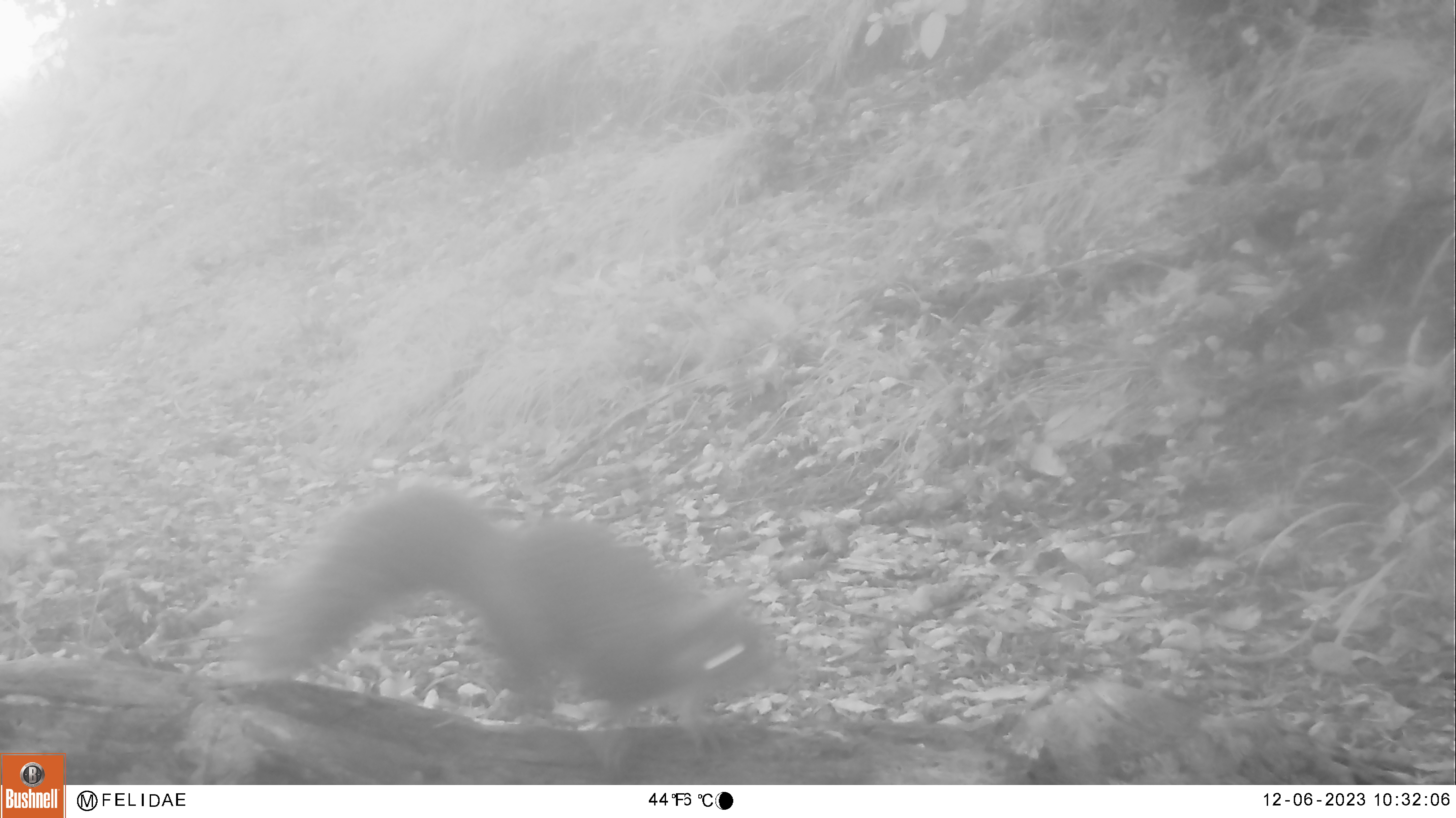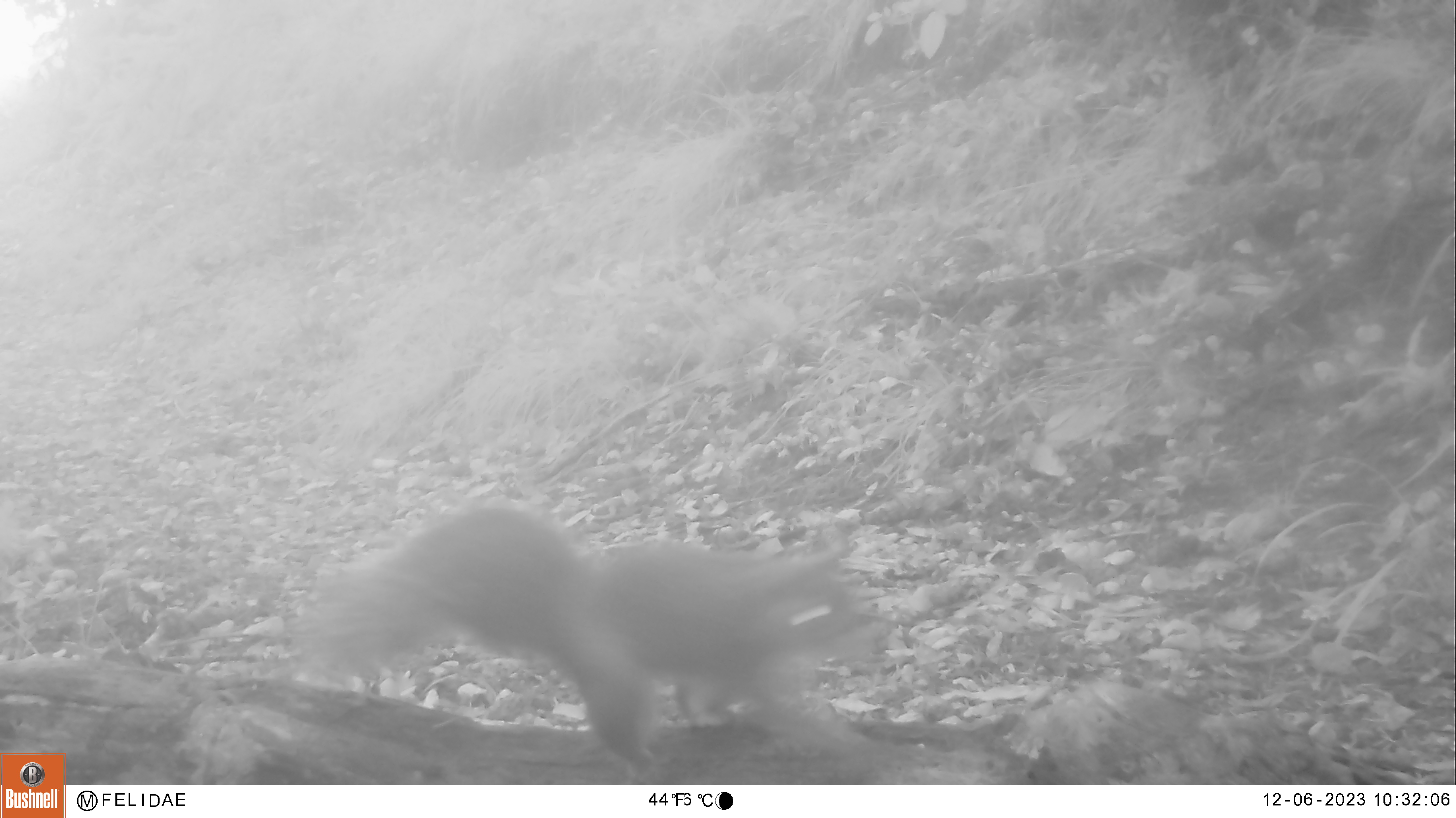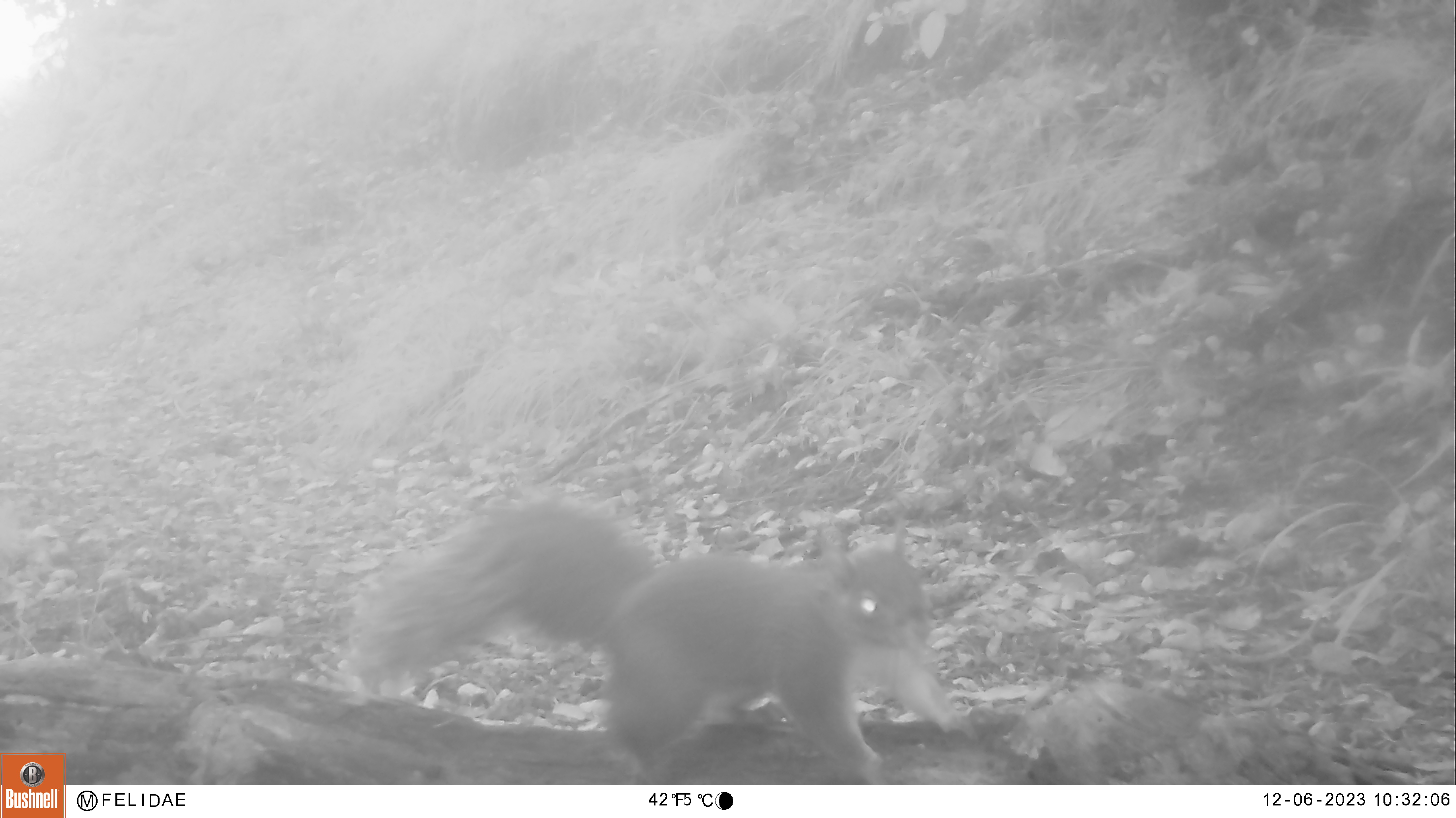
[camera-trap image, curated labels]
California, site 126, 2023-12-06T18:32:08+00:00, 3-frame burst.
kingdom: Animalia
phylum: Chordata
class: Mammalia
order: Rodentia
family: Sciuridae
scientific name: Sciuridae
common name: squirrel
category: unknown squirrel